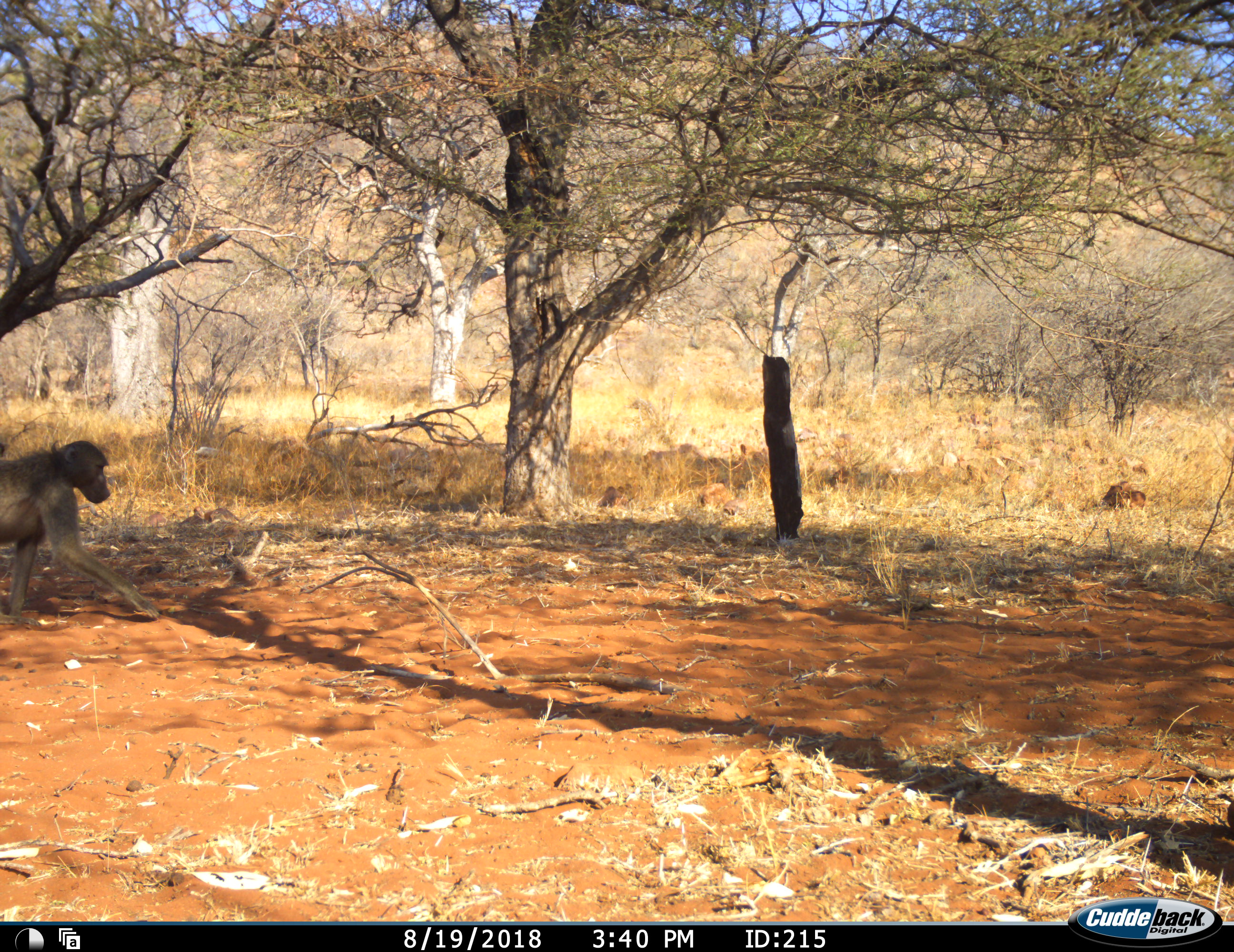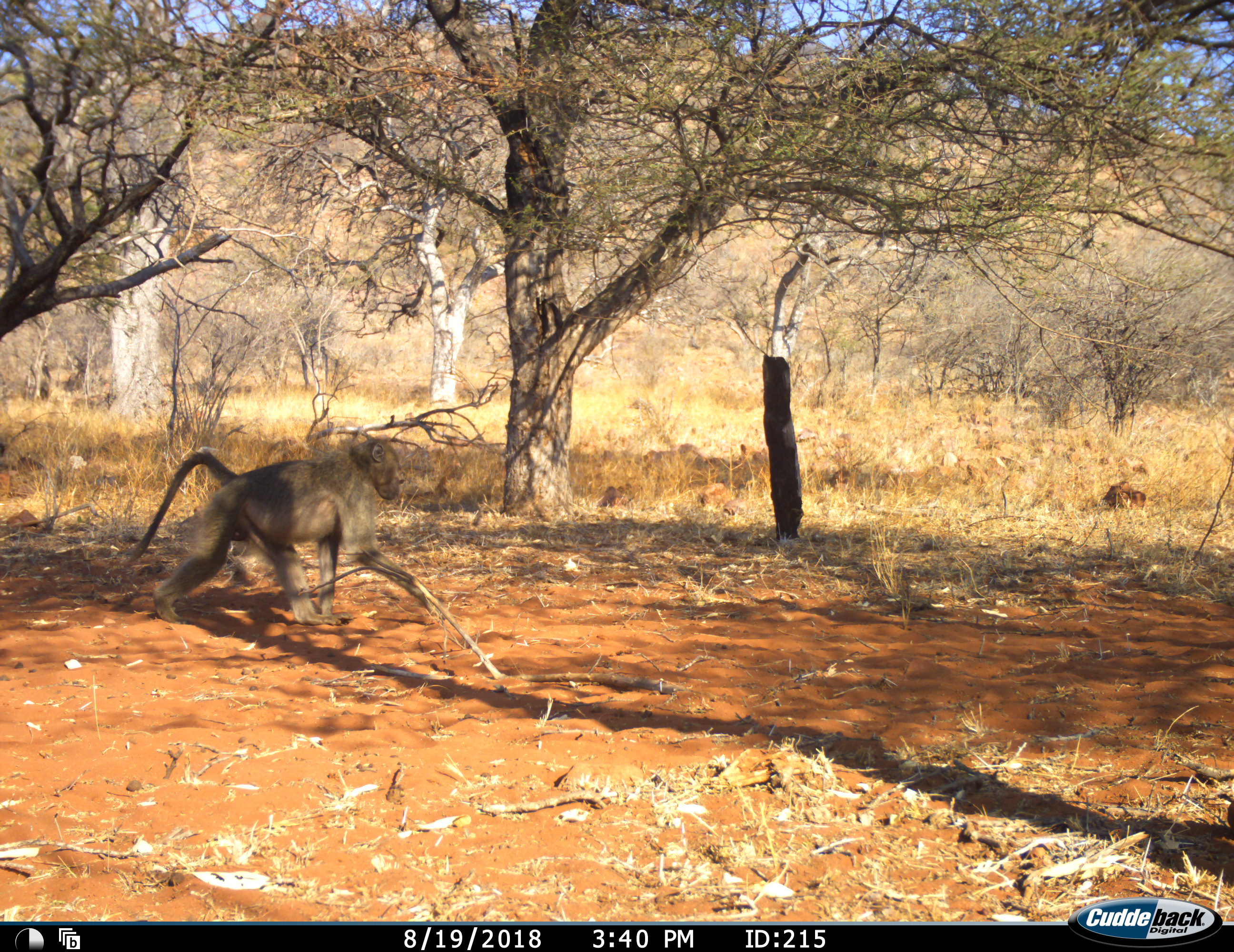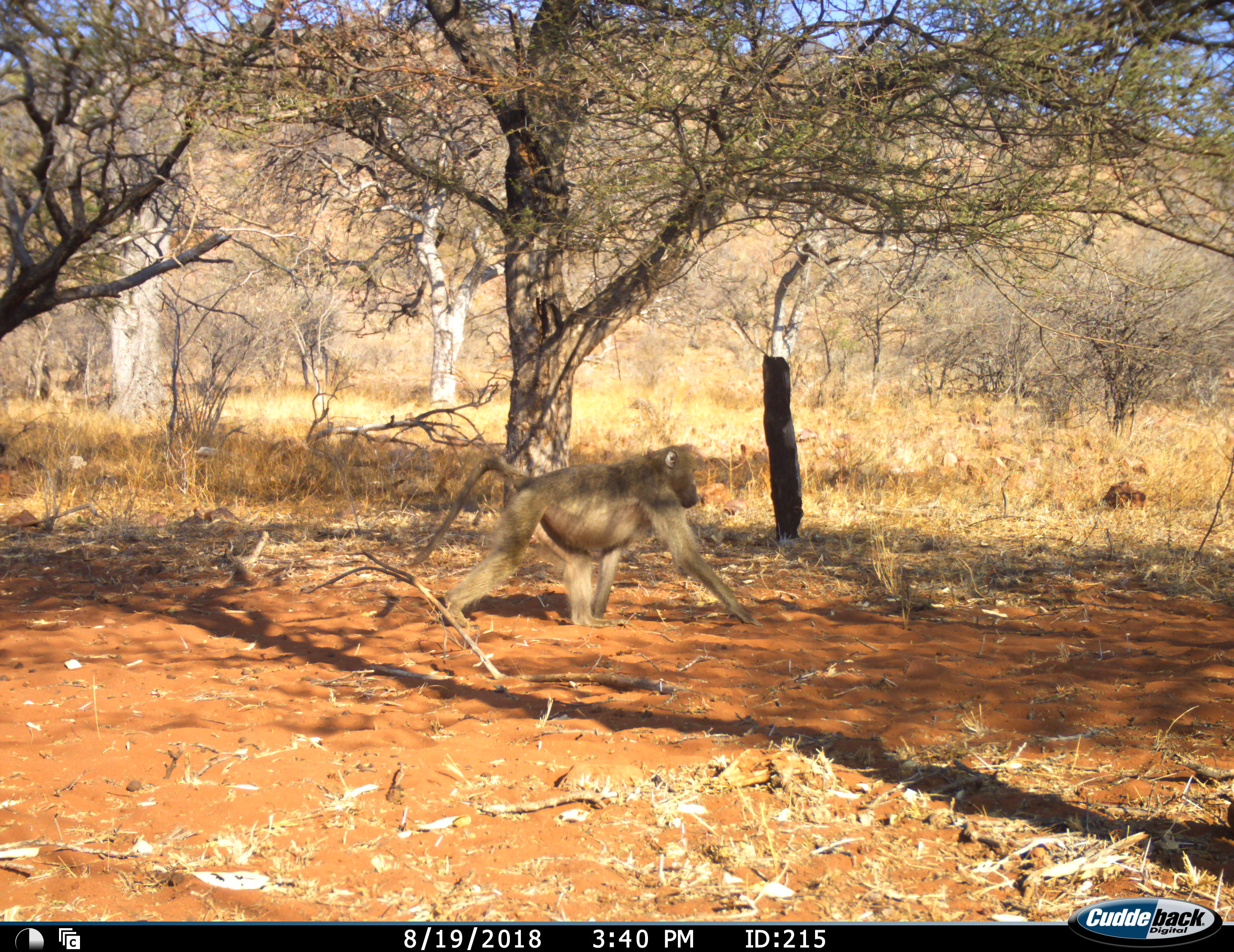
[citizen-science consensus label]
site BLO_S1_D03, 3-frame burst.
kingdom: Animalia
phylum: Chordata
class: Mammalia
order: Primates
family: Cercopithecidae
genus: Papio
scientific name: Papio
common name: baboon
Baboon (Papio), count 1. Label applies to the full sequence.